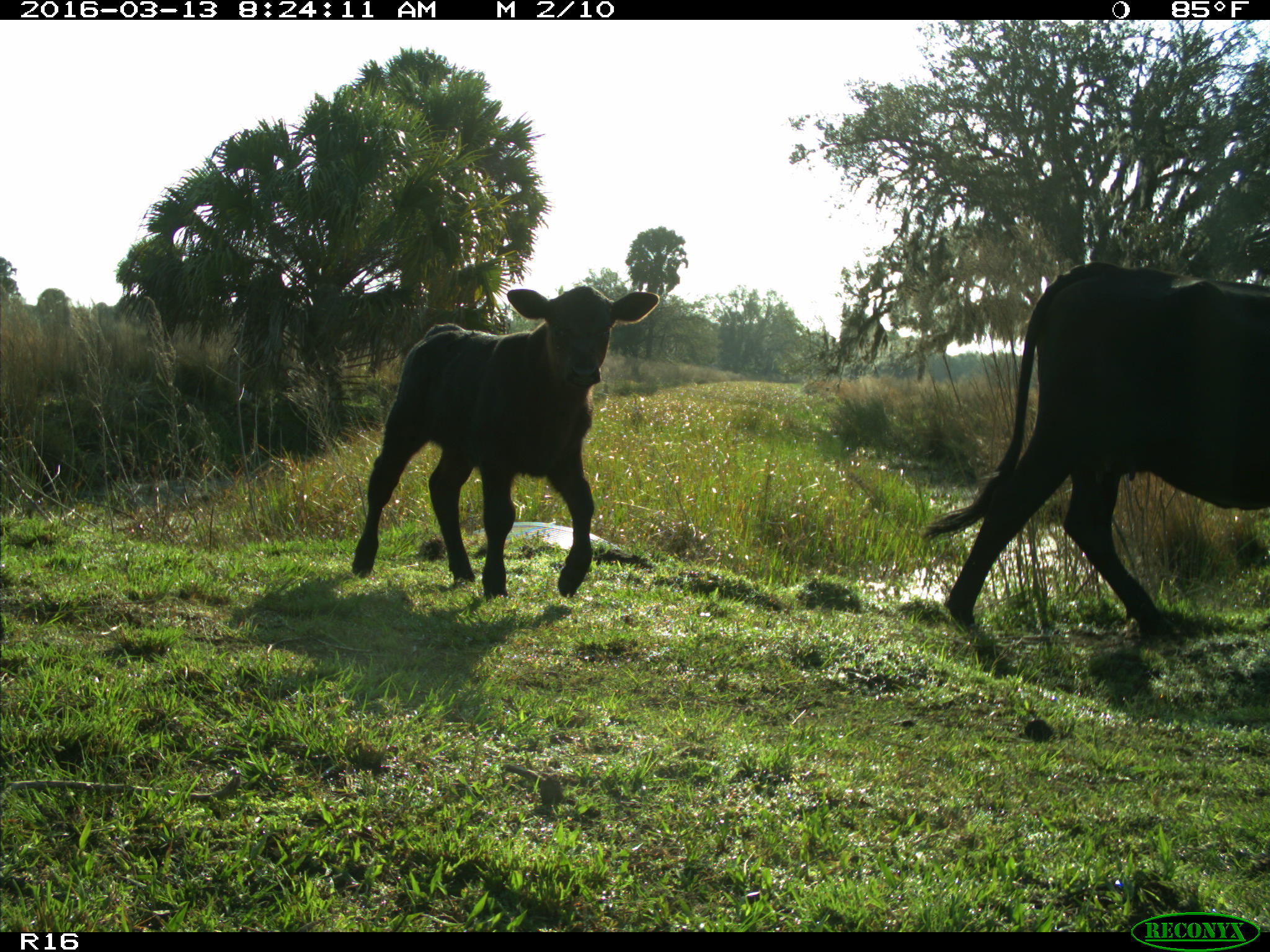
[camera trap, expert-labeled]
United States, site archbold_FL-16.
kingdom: Animalia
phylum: Chordata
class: Mammalia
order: Artiodactyla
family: Bovidae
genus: Bos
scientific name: Bos taurus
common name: domestic cow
Bos taurus (domestic cow).